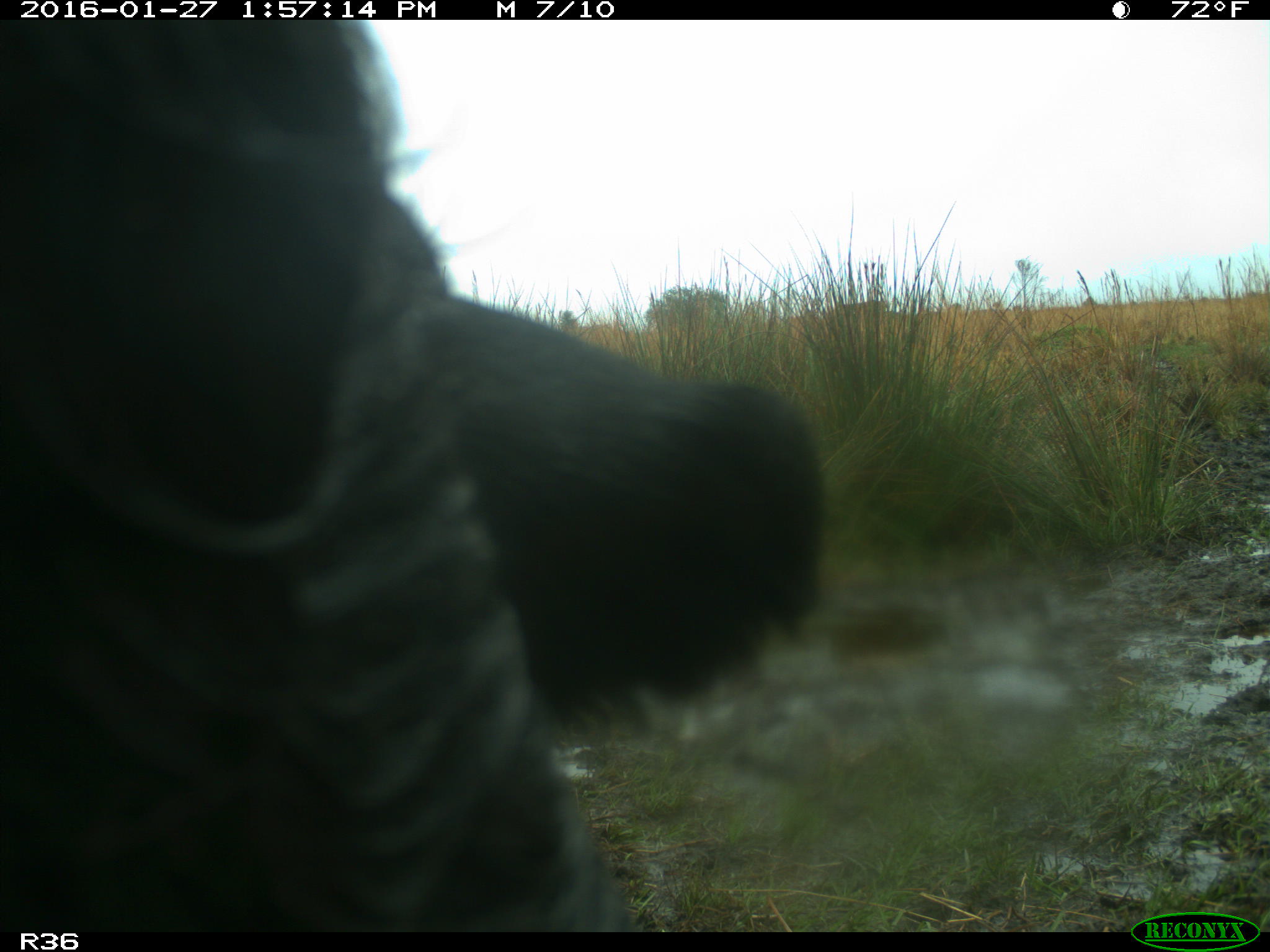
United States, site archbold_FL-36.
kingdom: Animalia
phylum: Chordata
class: Mammalia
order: Artiodactyla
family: Bovidae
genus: Bos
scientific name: Bos taurus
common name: domestic cow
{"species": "Bos taurus (domestic cow)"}